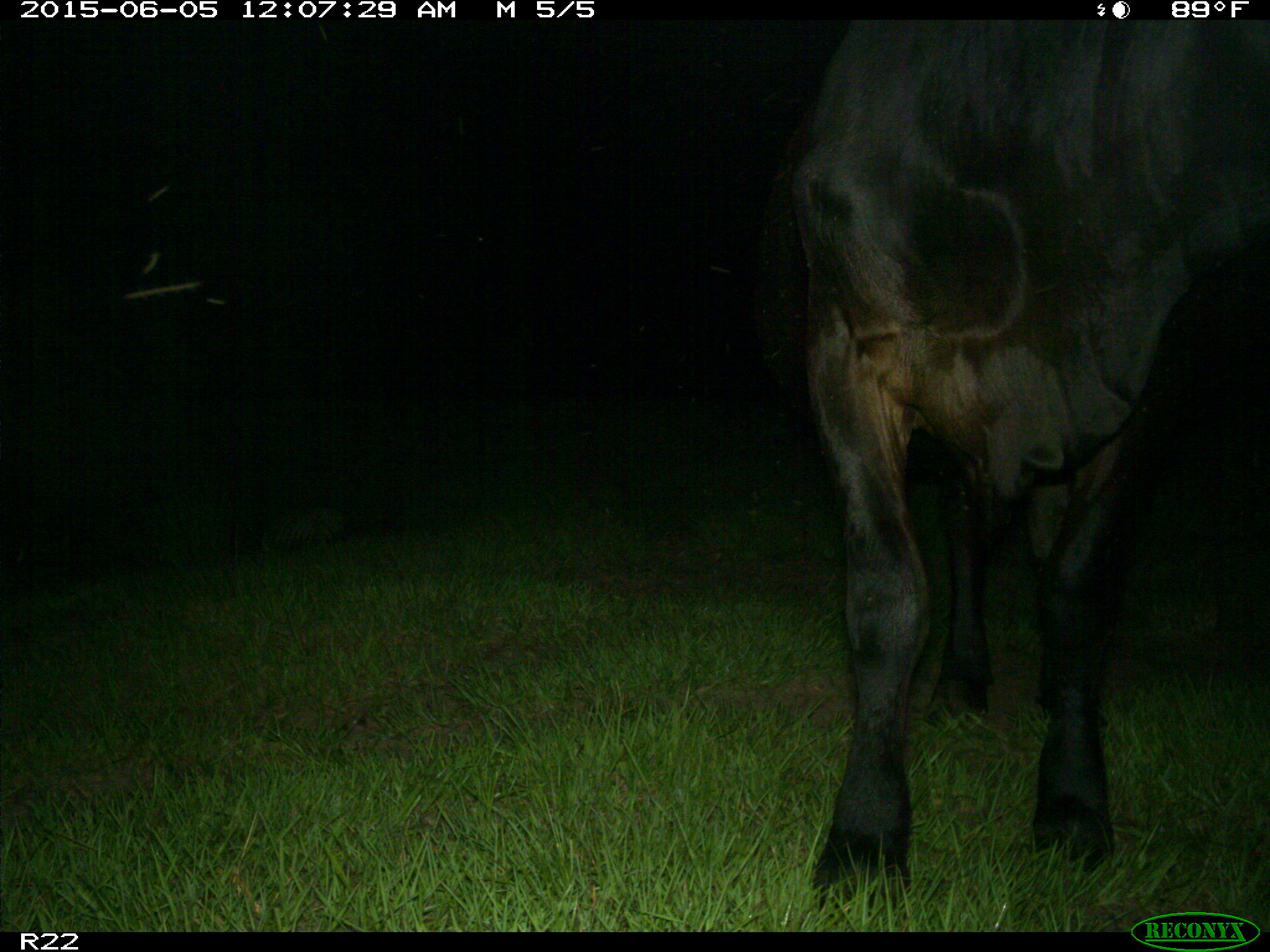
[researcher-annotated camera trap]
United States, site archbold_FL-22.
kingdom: Animalia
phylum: Chordata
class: Mammalia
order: Artiodactyla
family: Bovidae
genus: Bos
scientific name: Bos taurus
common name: domestic cow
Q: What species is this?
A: Bos taurus (domestic cow).